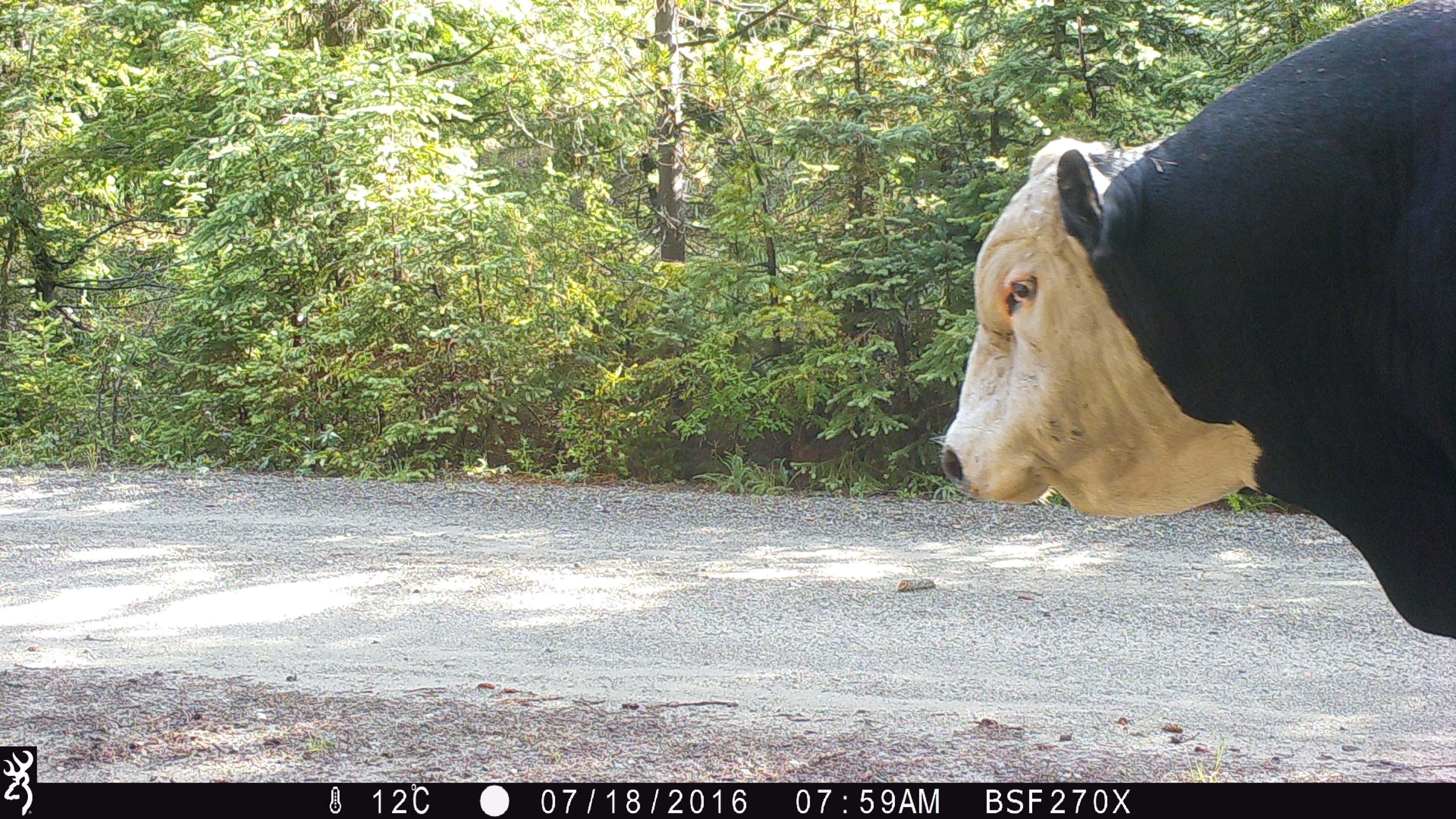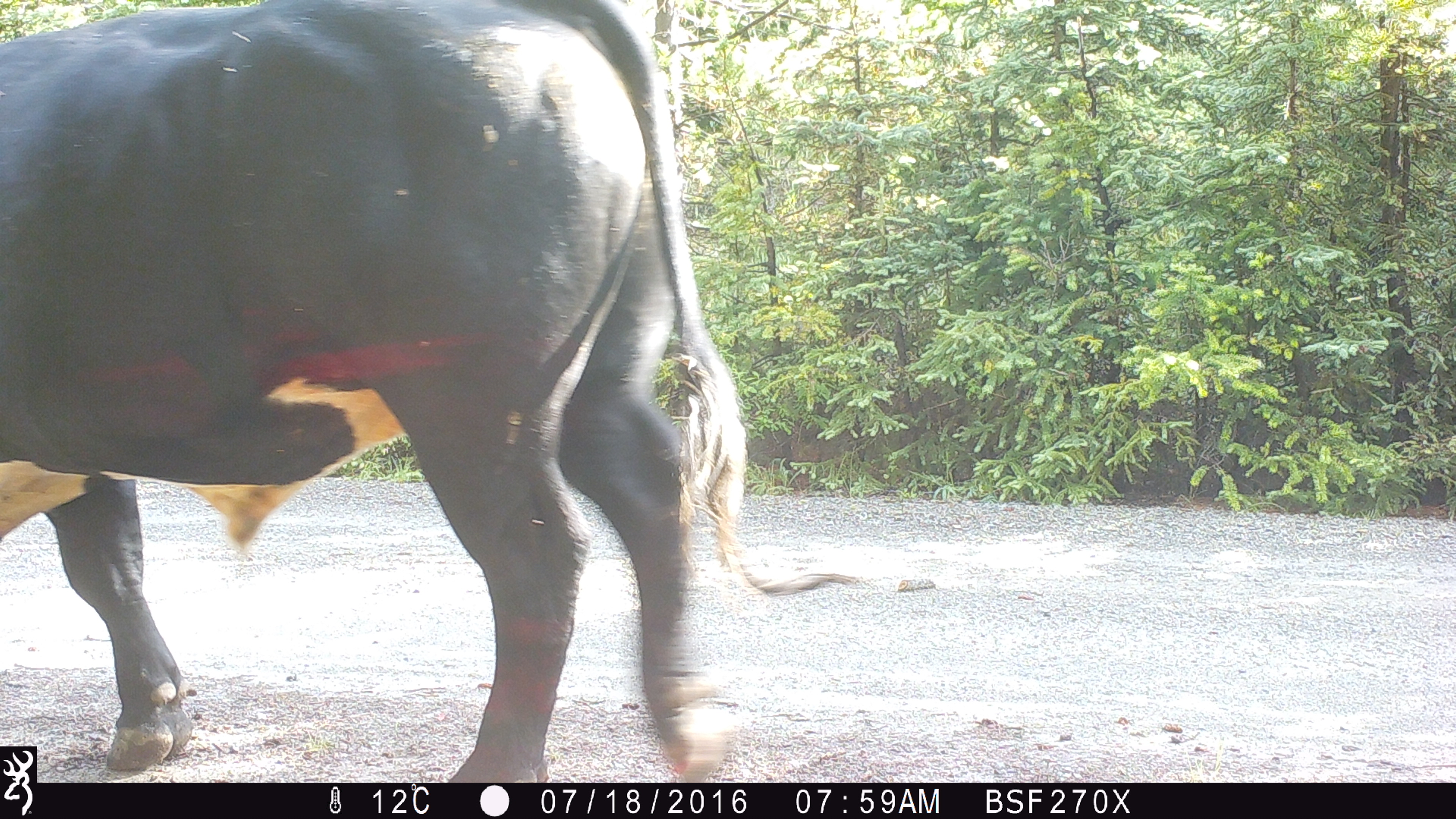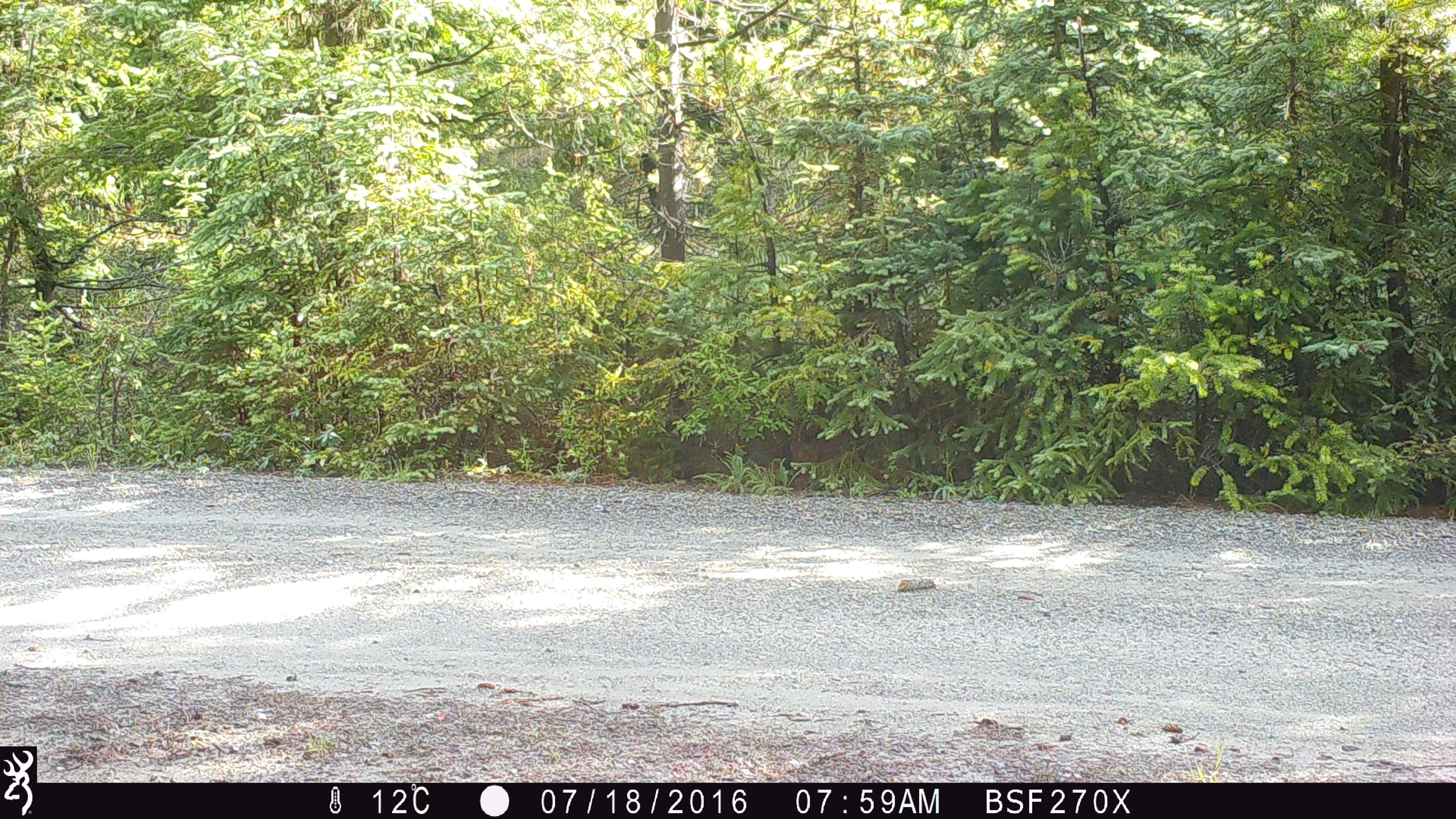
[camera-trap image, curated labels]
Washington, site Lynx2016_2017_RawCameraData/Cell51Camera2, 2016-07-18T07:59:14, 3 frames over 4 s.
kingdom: Animalia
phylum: Chordata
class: Mammalia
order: Artiodactyla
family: Bovidae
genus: Bos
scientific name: Bos taurus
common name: domestic cattle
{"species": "domestic cattle (Bos taurus)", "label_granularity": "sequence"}